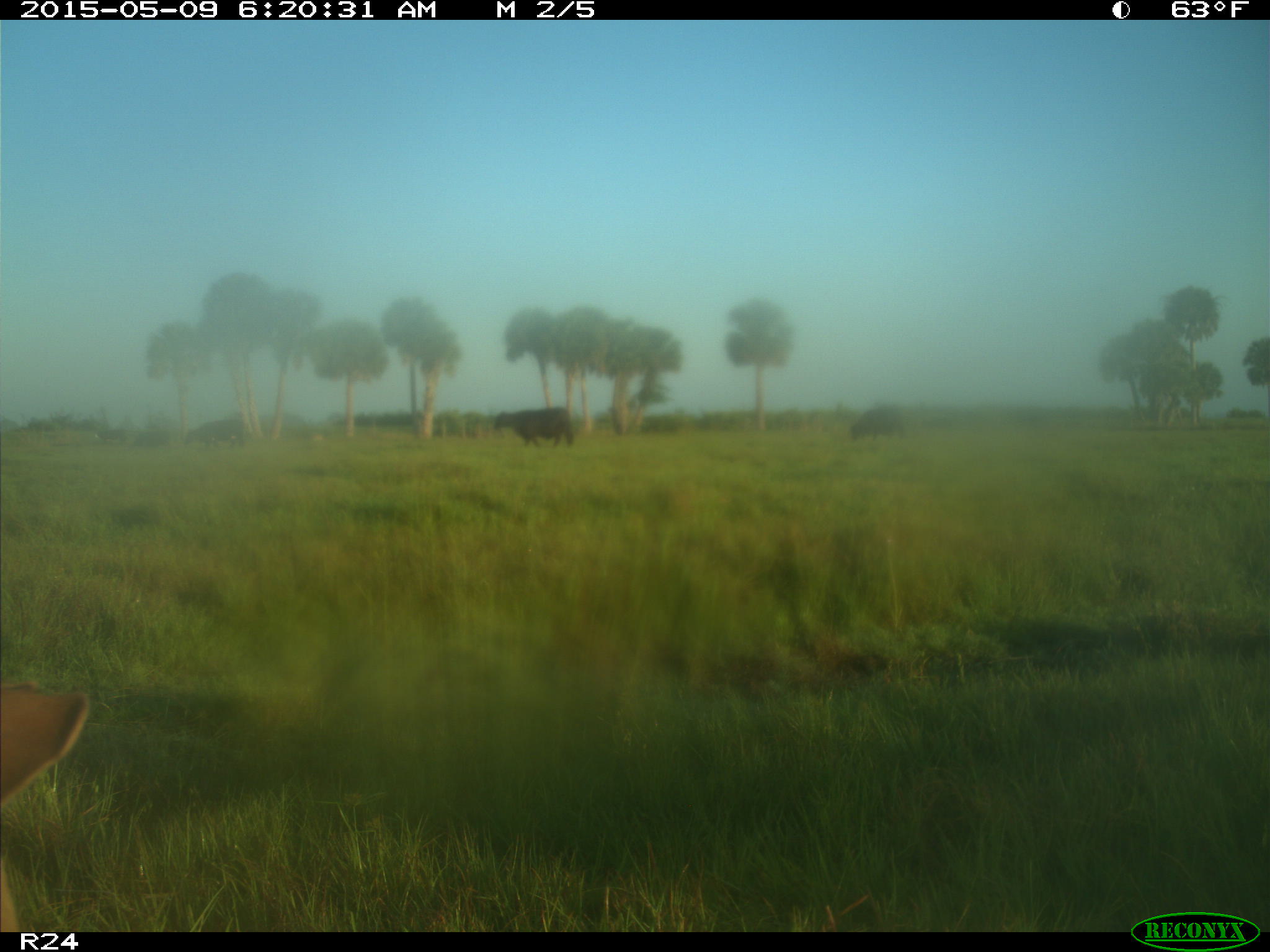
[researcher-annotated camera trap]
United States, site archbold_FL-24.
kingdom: Animalia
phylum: Chordata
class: Mammalia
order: Artiodactyla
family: Bovidae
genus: Bos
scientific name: Bos taurus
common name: domestic cow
Bos taurus (domestic cow).